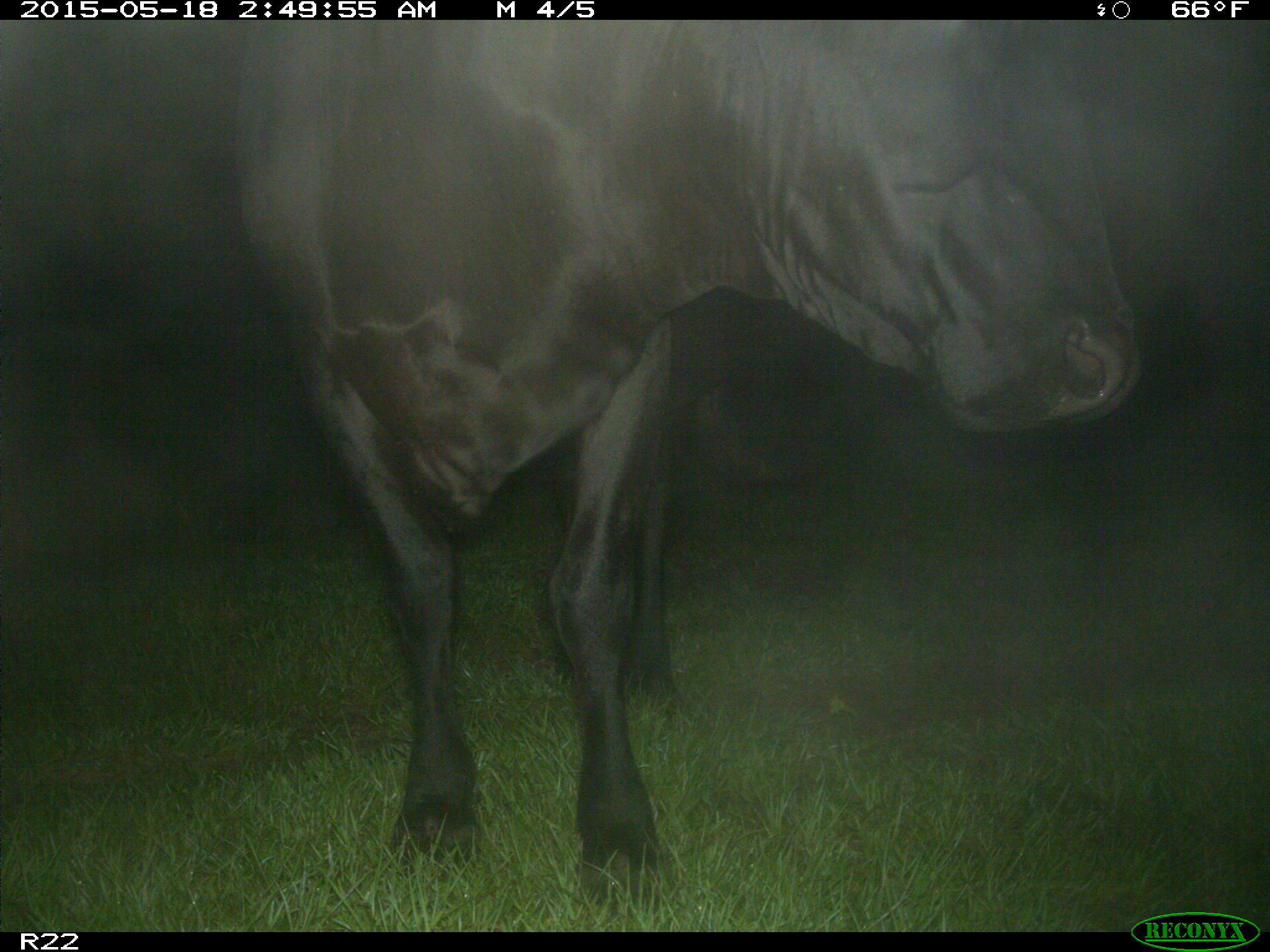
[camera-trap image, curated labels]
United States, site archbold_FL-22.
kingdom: Animalia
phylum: Chordata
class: Mammalia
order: Artiodactyla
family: Bovidae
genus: Bos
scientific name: Bos taurus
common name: domestic cow